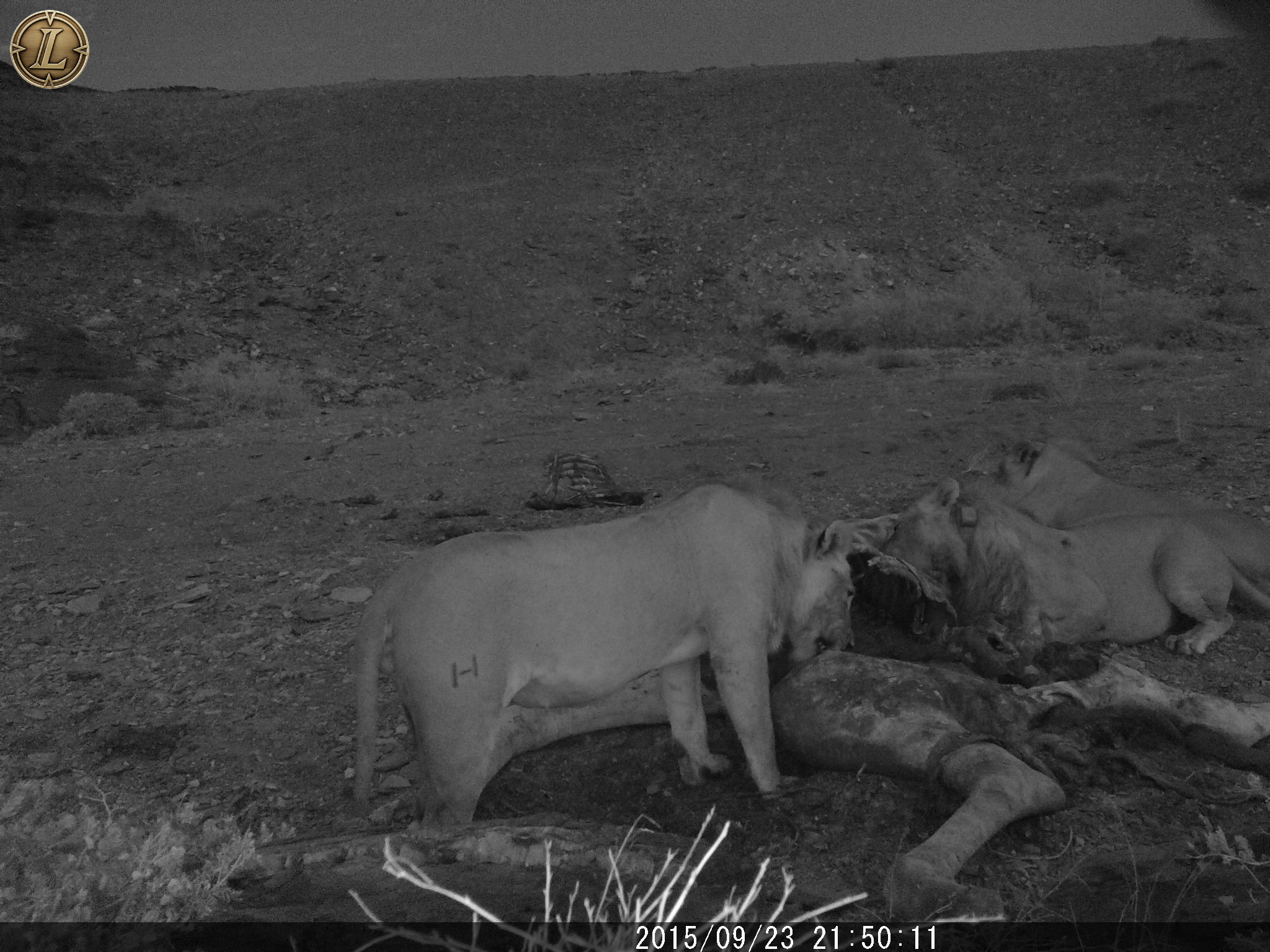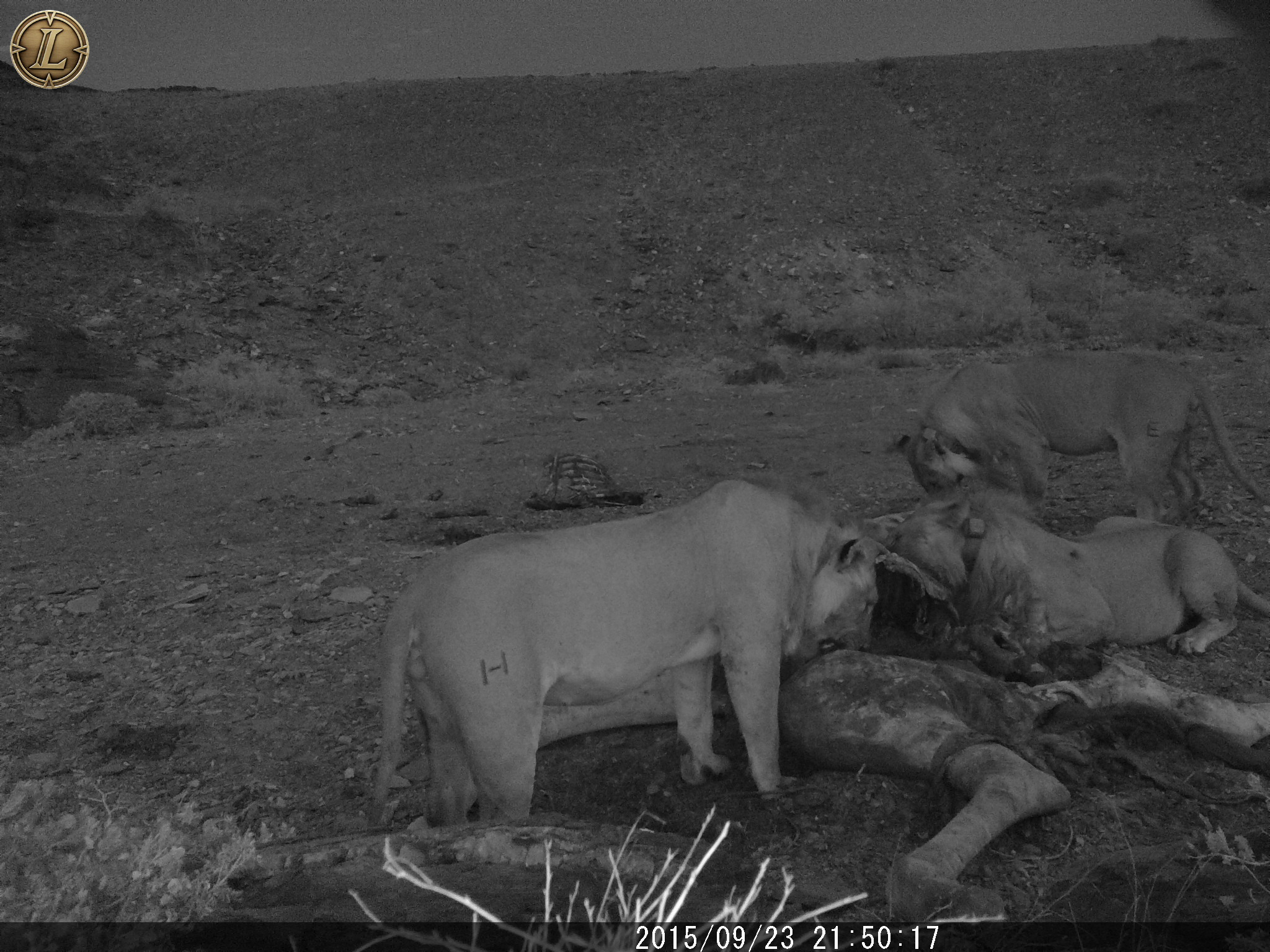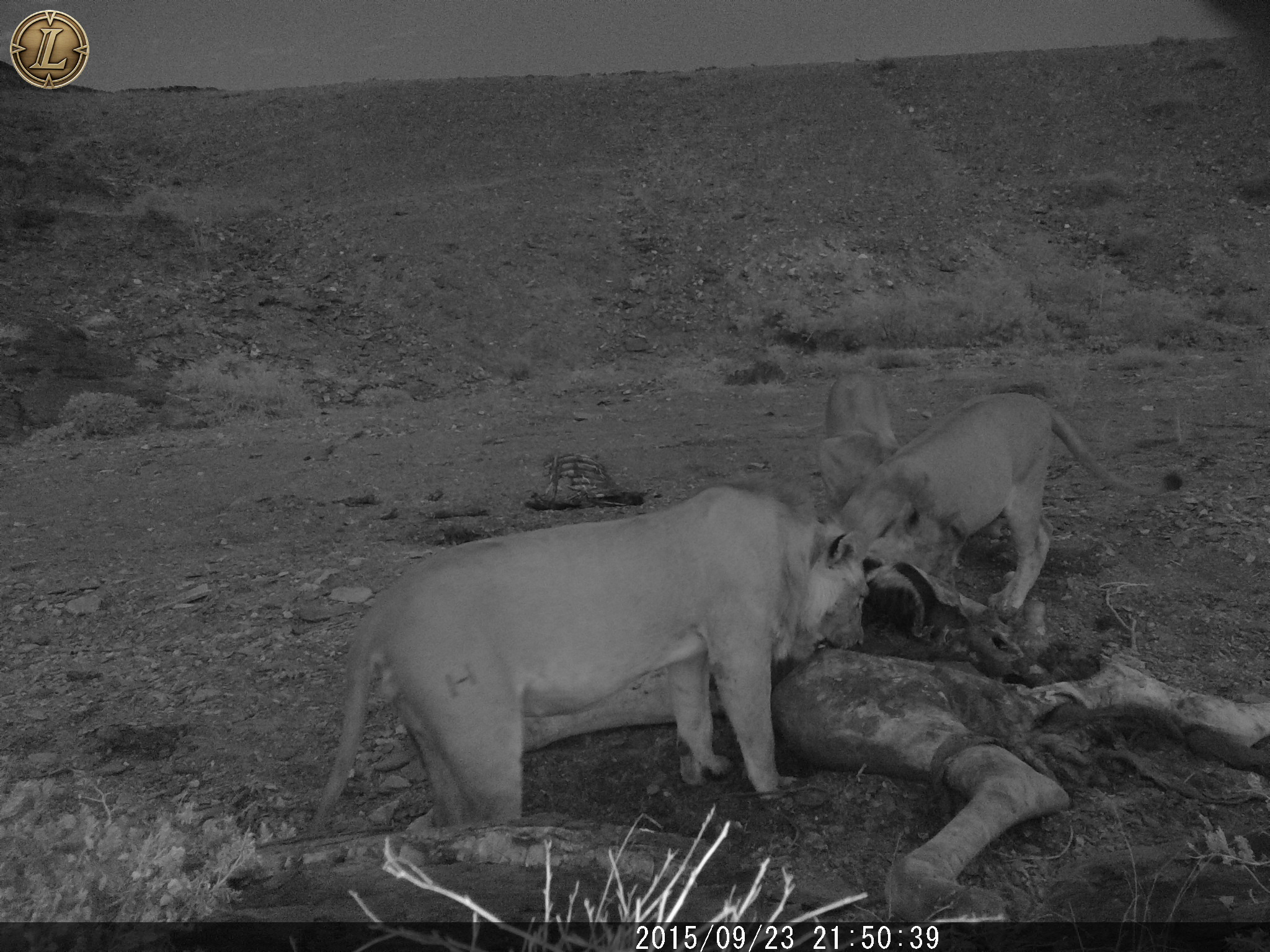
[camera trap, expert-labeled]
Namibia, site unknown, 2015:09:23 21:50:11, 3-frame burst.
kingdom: Animalia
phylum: Chordata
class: Mammalia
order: Carnivora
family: Felidae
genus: Panthera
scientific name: Panthera leo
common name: lion